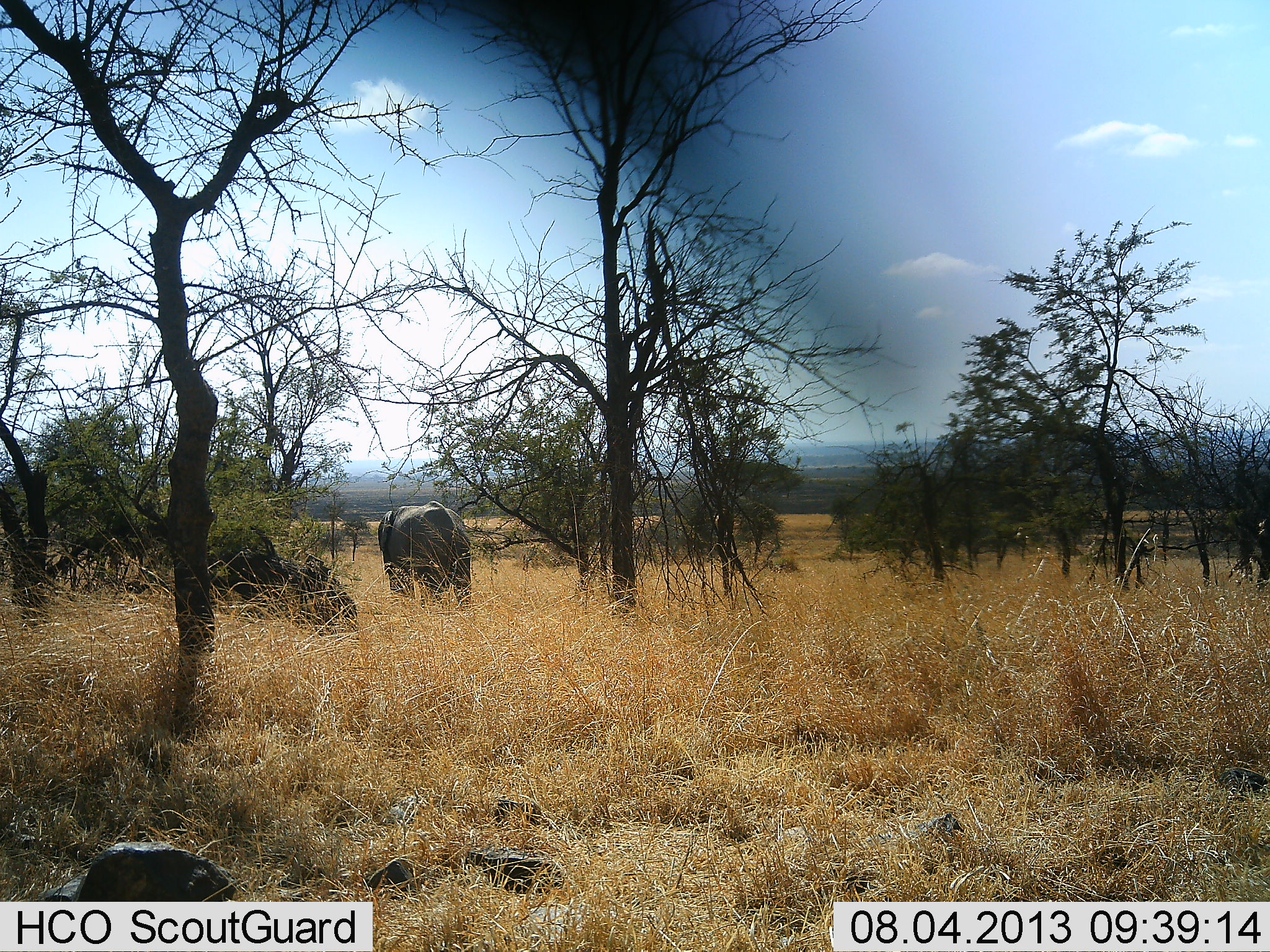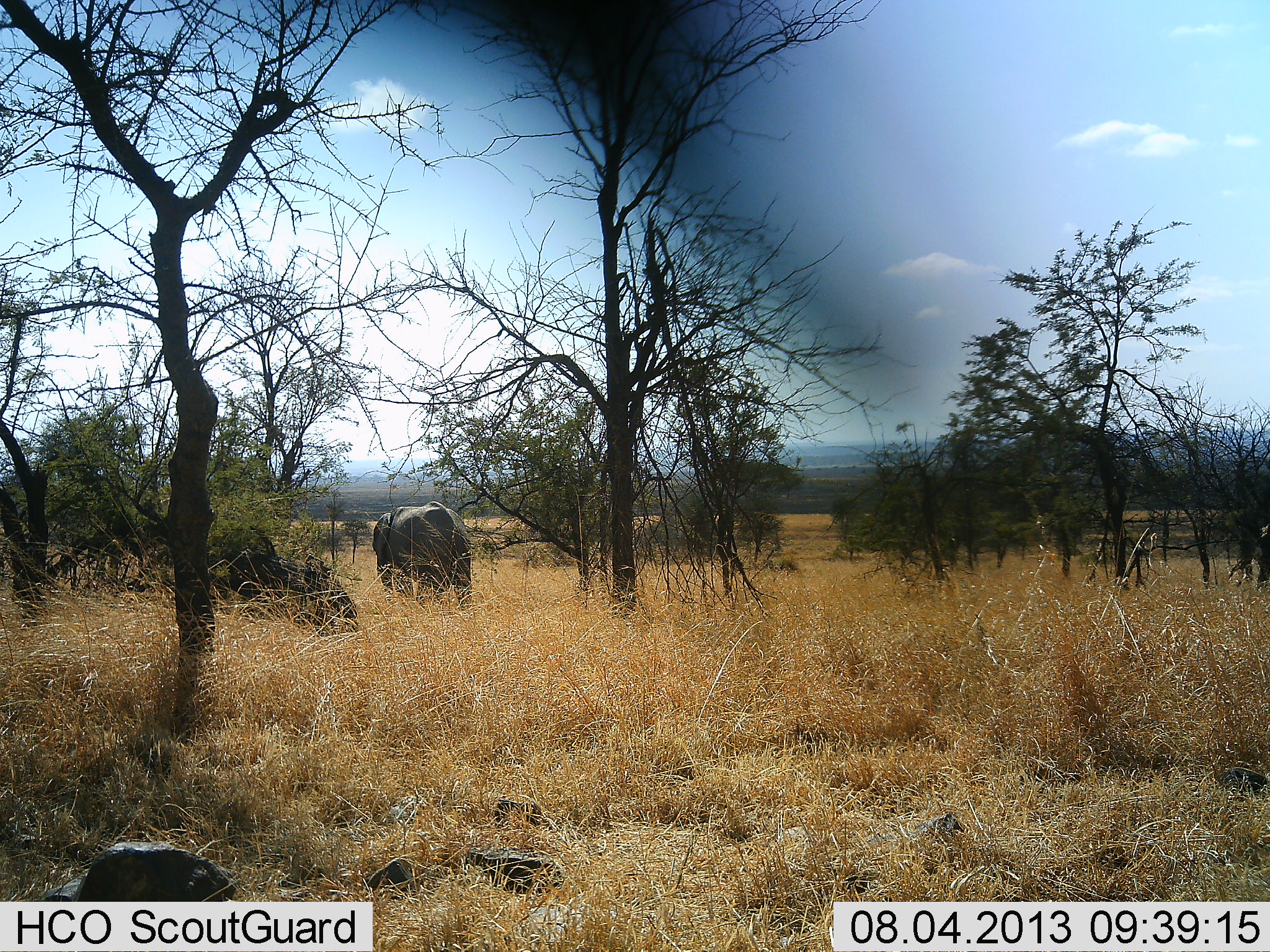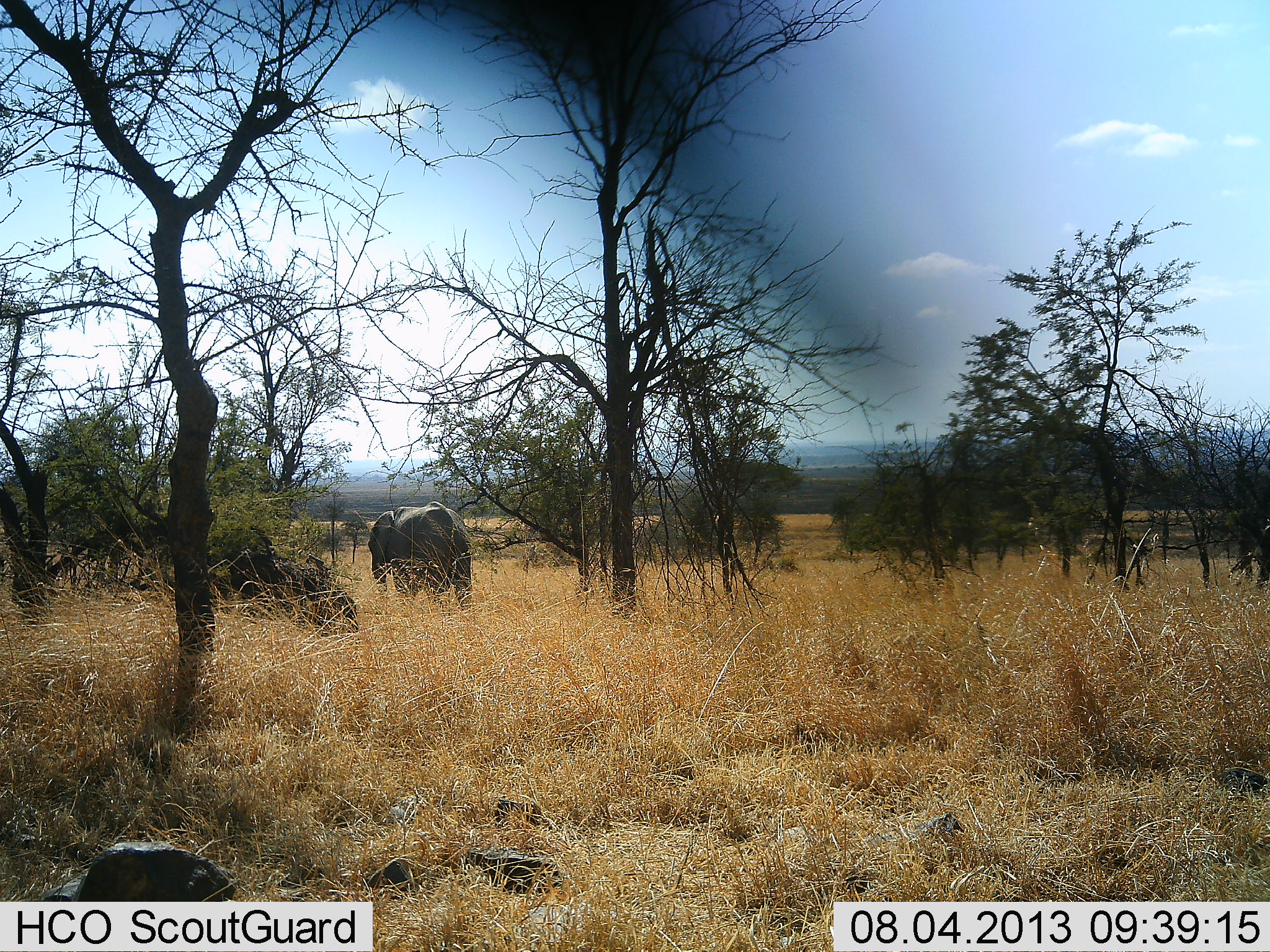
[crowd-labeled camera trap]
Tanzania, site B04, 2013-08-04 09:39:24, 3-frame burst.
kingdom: Animalia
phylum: Chordata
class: Mammalia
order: Proboscidea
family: Elephantidae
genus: Loxodonta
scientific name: Loxodonta africana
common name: african bush elephant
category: elephant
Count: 1.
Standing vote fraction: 63%.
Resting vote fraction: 0%.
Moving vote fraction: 22%.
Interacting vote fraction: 0%.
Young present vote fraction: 4%.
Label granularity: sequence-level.